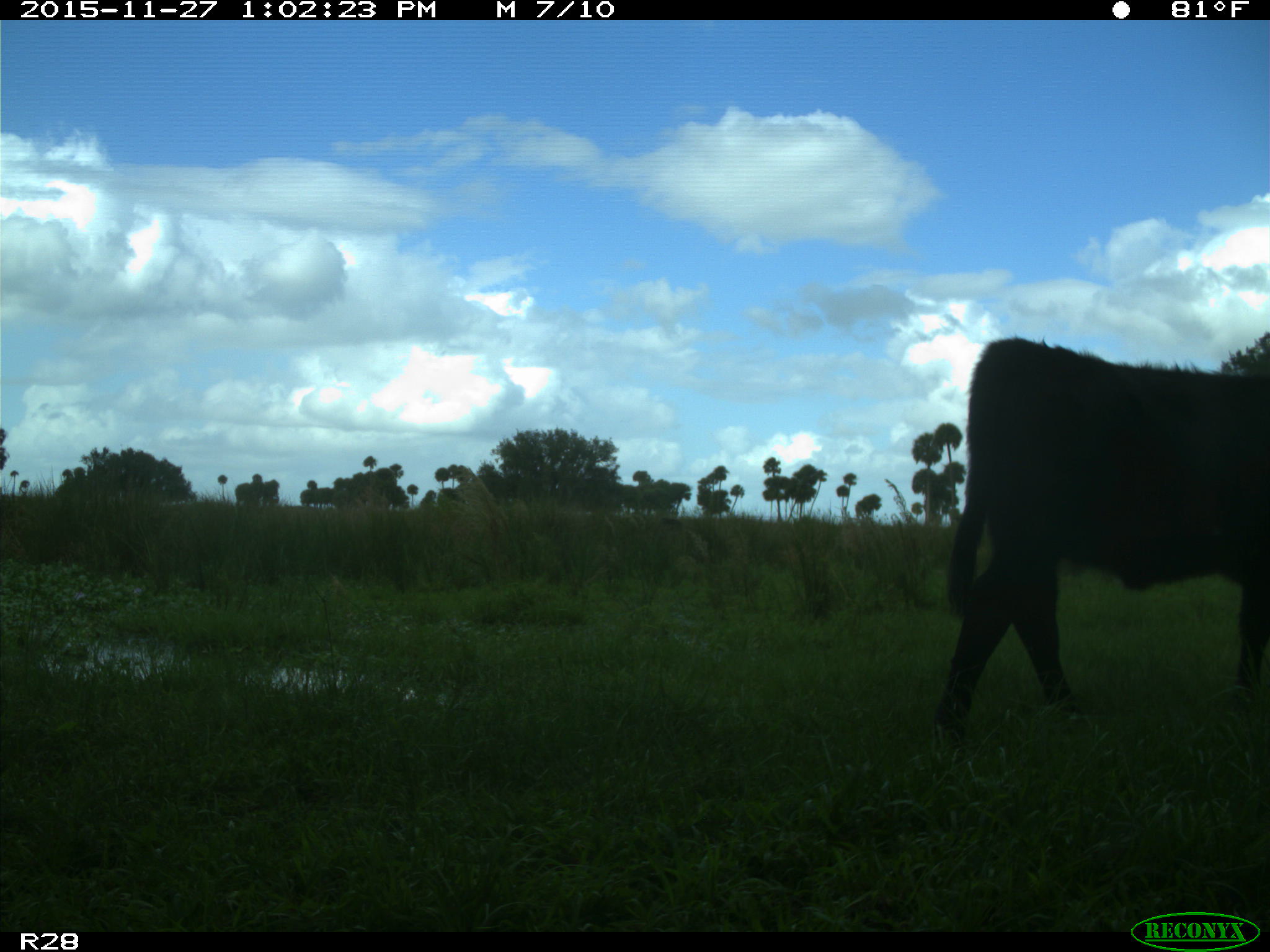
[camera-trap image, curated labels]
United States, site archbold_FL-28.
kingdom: Animalia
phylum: Chordata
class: Mammalia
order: Artiodactyla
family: Bovidae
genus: Bos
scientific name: Bos taurus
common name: domestic cow